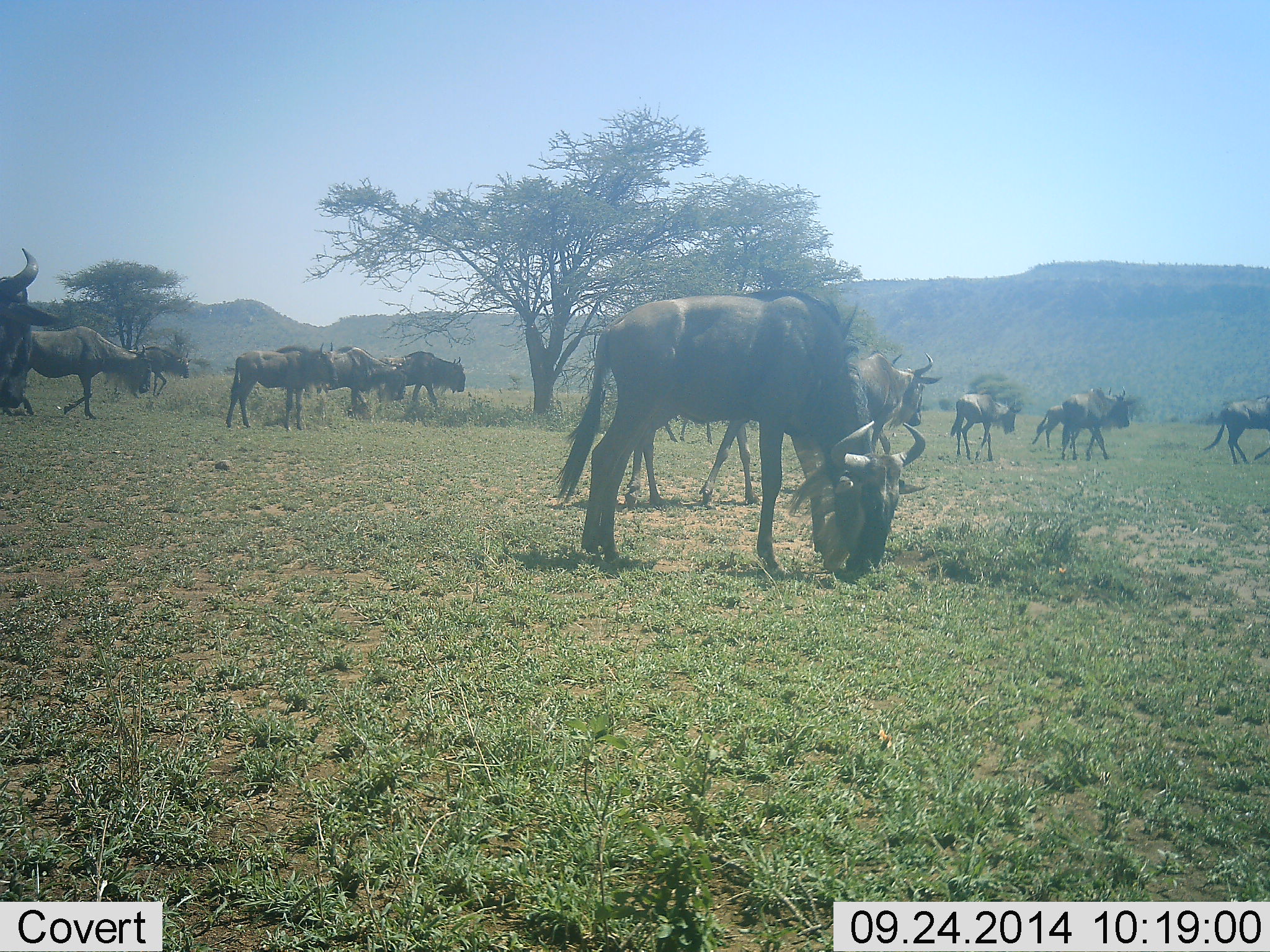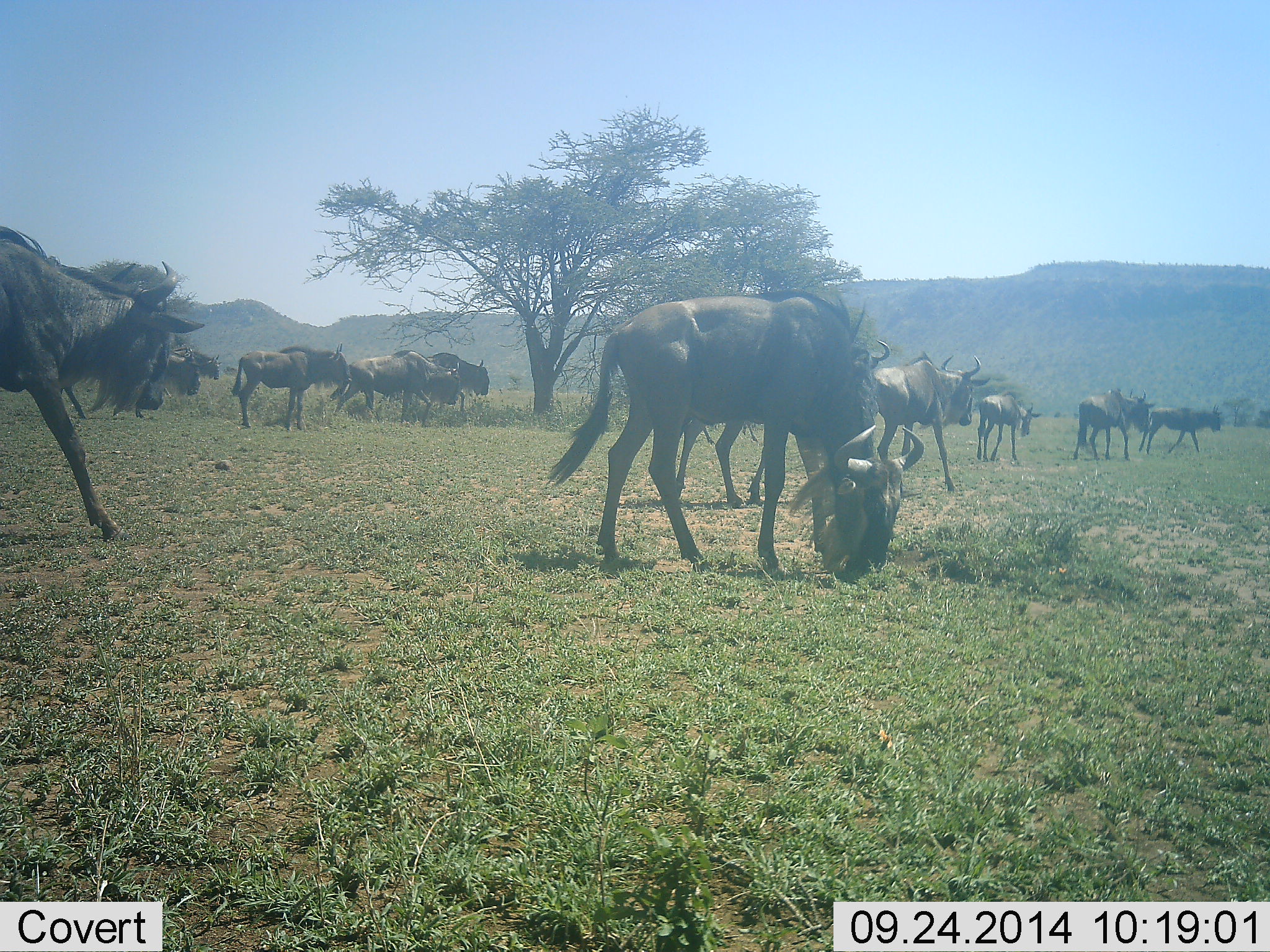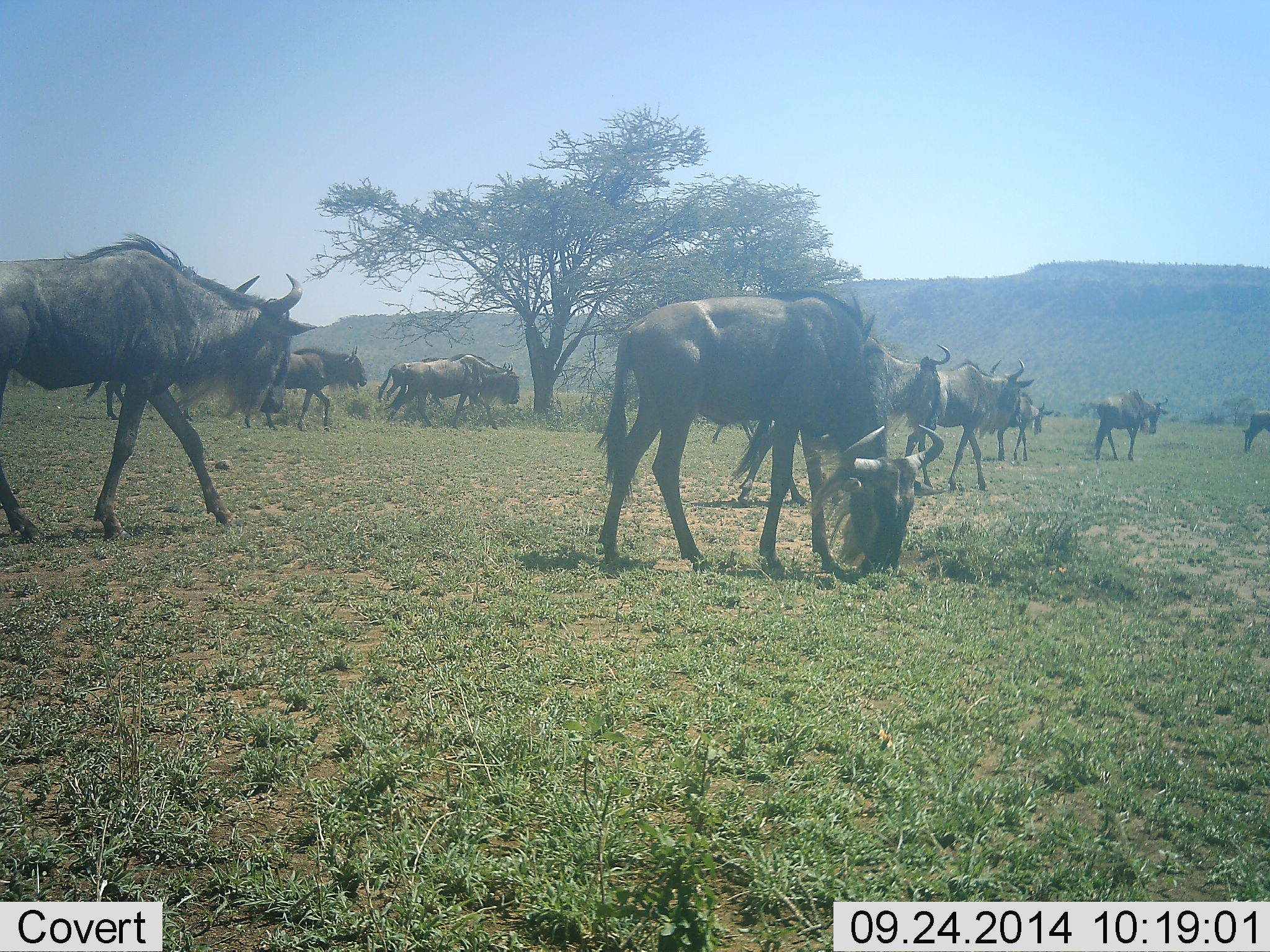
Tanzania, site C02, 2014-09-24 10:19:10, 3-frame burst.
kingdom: Animalia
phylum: Chordata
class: Mammalia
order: Artiodactyla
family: Bovidae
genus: Connochaetes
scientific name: Connochaetes taurinus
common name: blue wildebeest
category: wildebeest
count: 11-50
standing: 40%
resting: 0%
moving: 80%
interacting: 10%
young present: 10%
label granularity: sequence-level